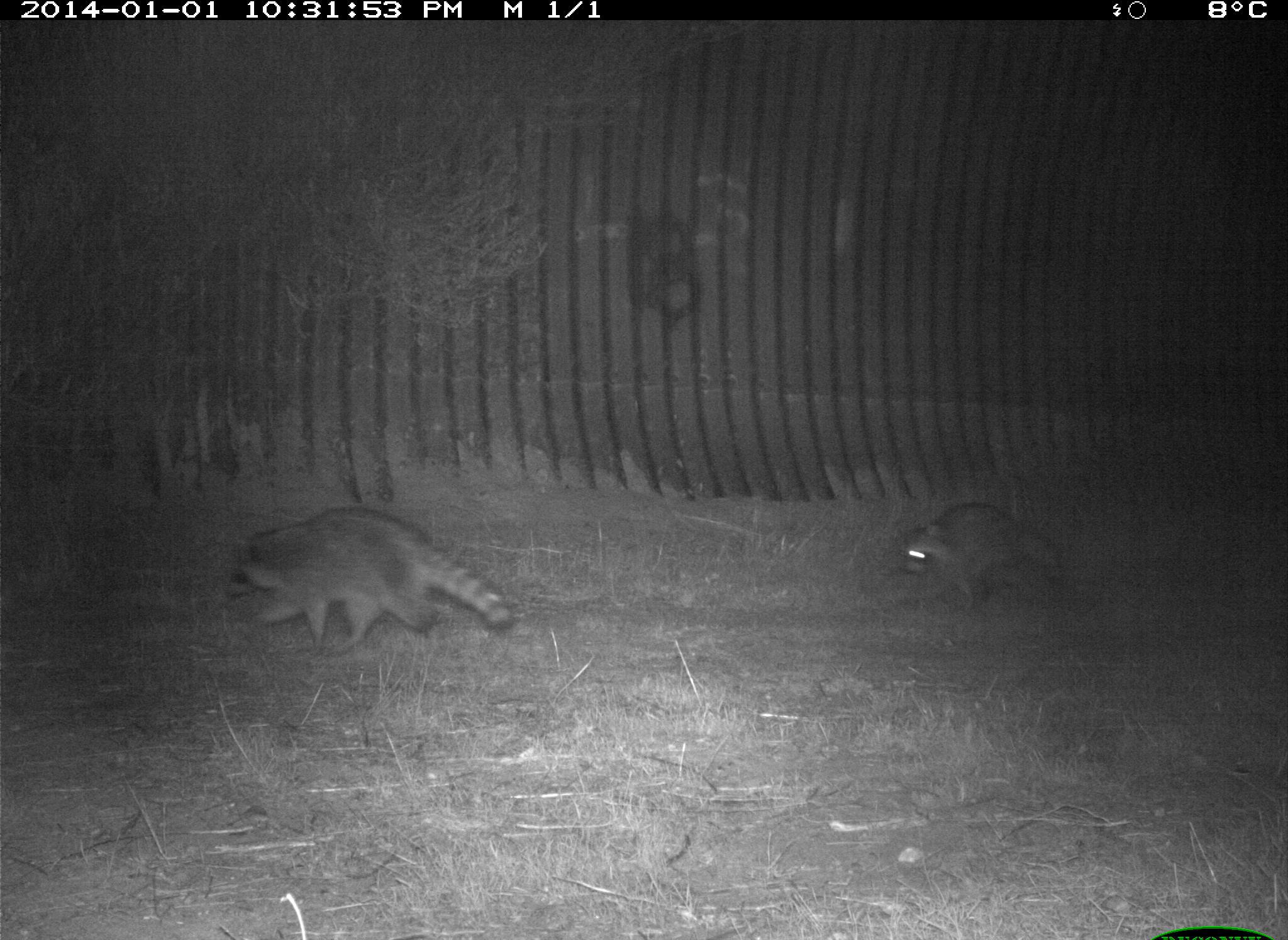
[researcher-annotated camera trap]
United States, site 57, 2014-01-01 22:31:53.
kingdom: Animalia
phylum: Chordata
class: Mammalia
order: Carnivora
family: Procyonidae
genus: Procyon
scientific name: Procyon lotor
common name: raccoon